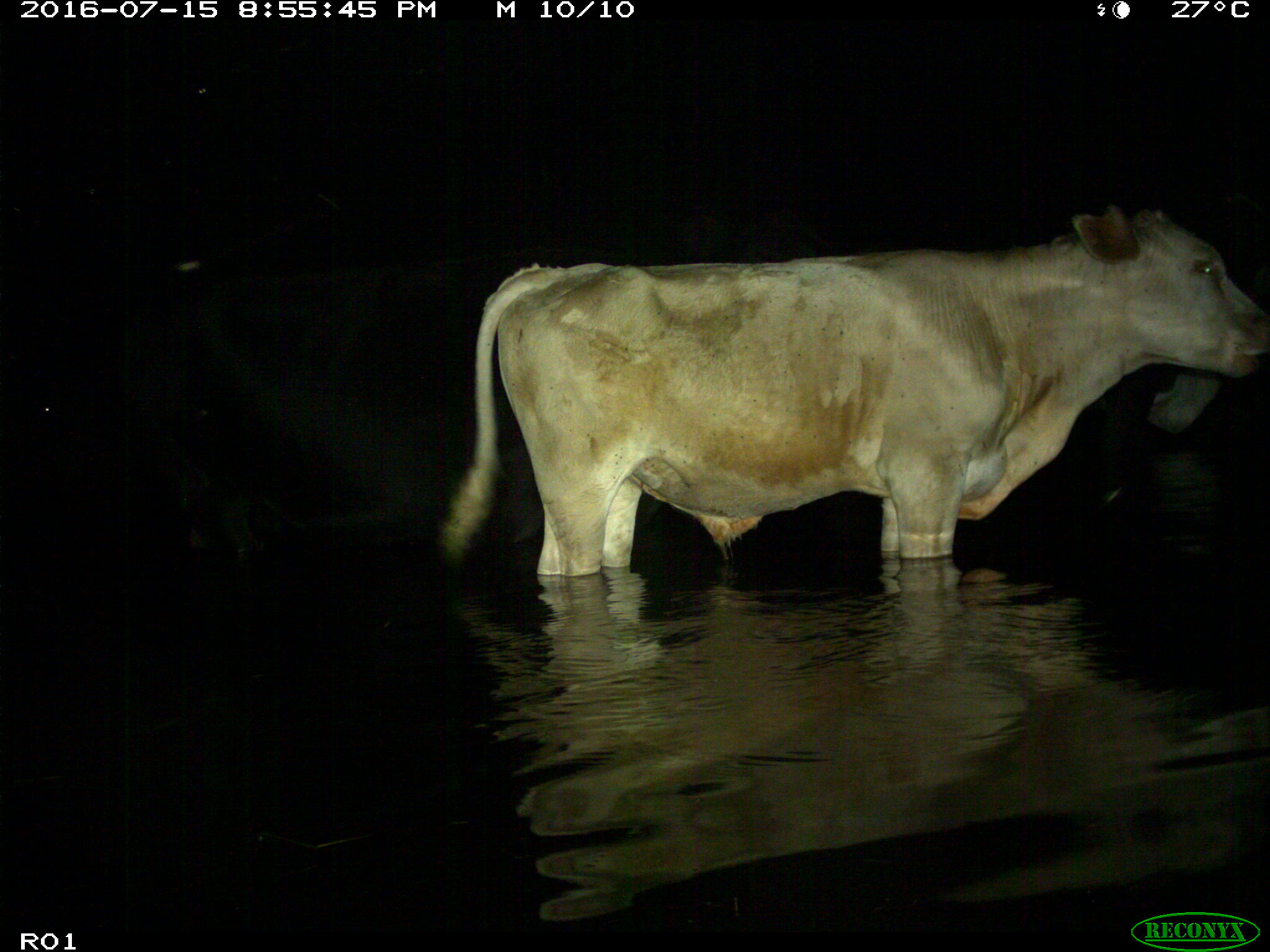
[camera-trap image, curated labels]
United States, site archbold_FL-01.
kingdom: Animalia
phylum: Chordata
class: Mammalia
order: Artiodactyla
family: Bovidae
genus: Bos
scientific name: Bos taurus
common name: domestic cow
Bos taurus (domestic cow).